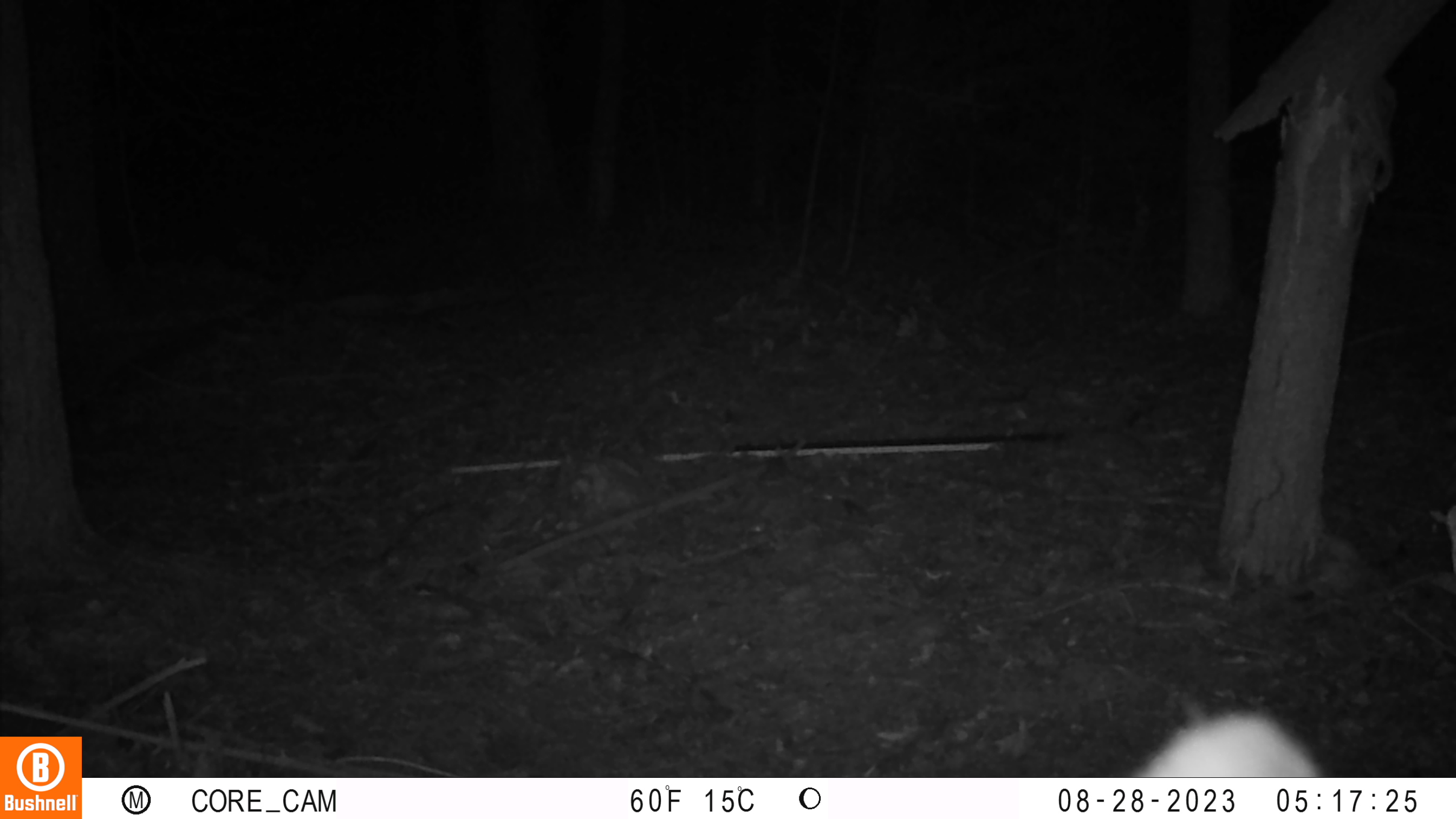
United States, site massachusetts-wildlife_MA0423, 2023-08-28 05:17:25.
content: unidentified animal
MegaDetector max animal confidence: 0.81